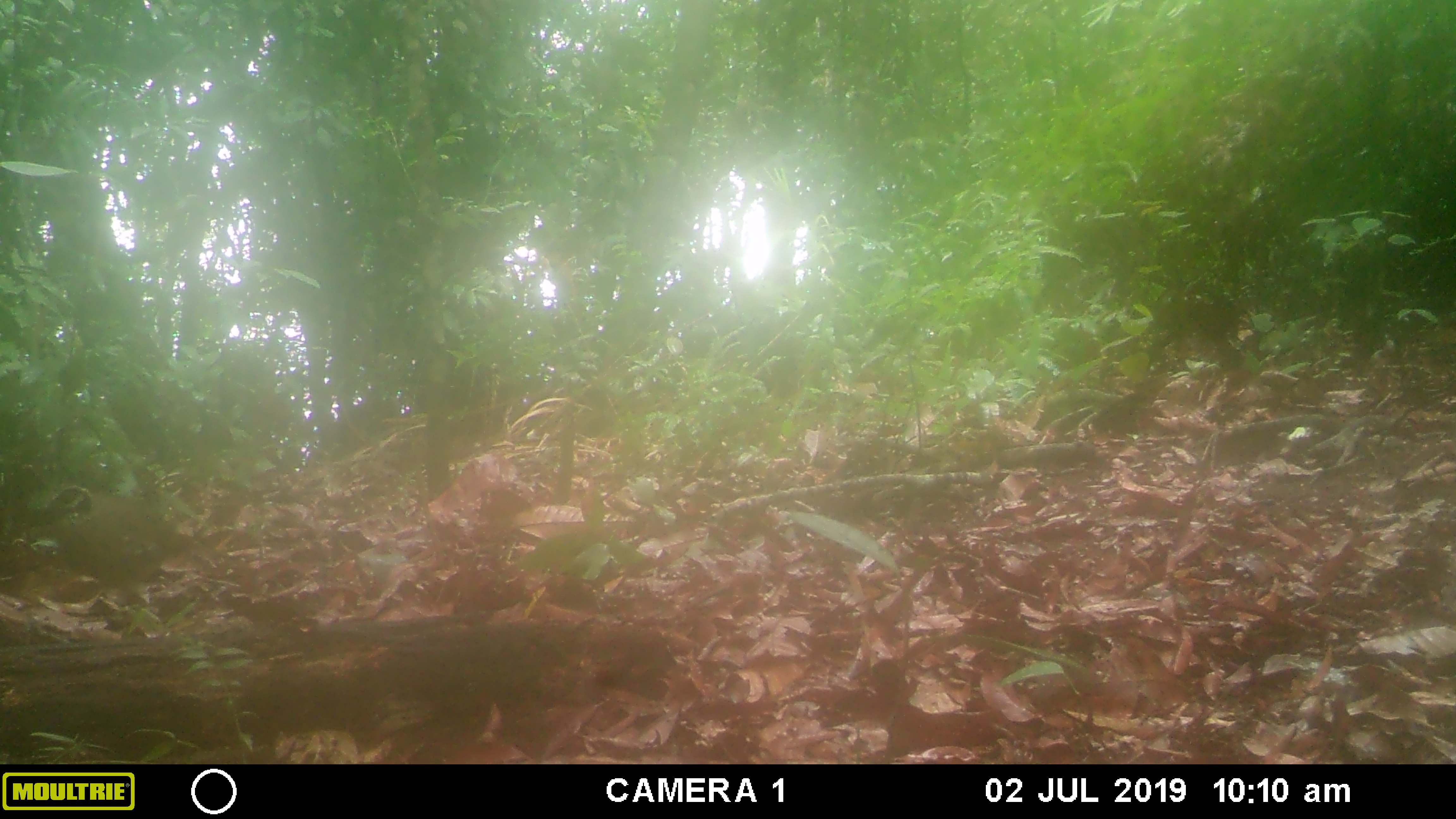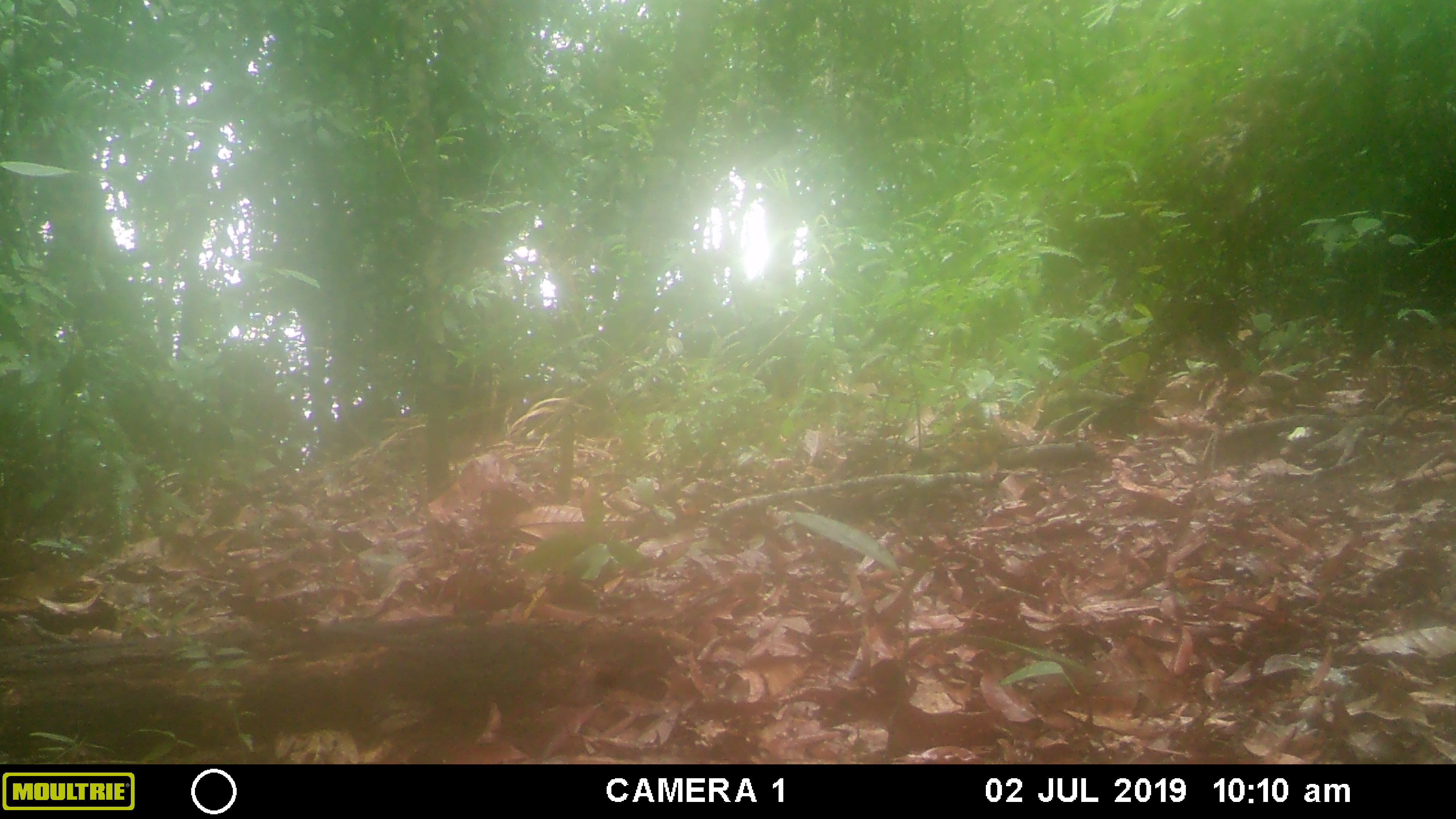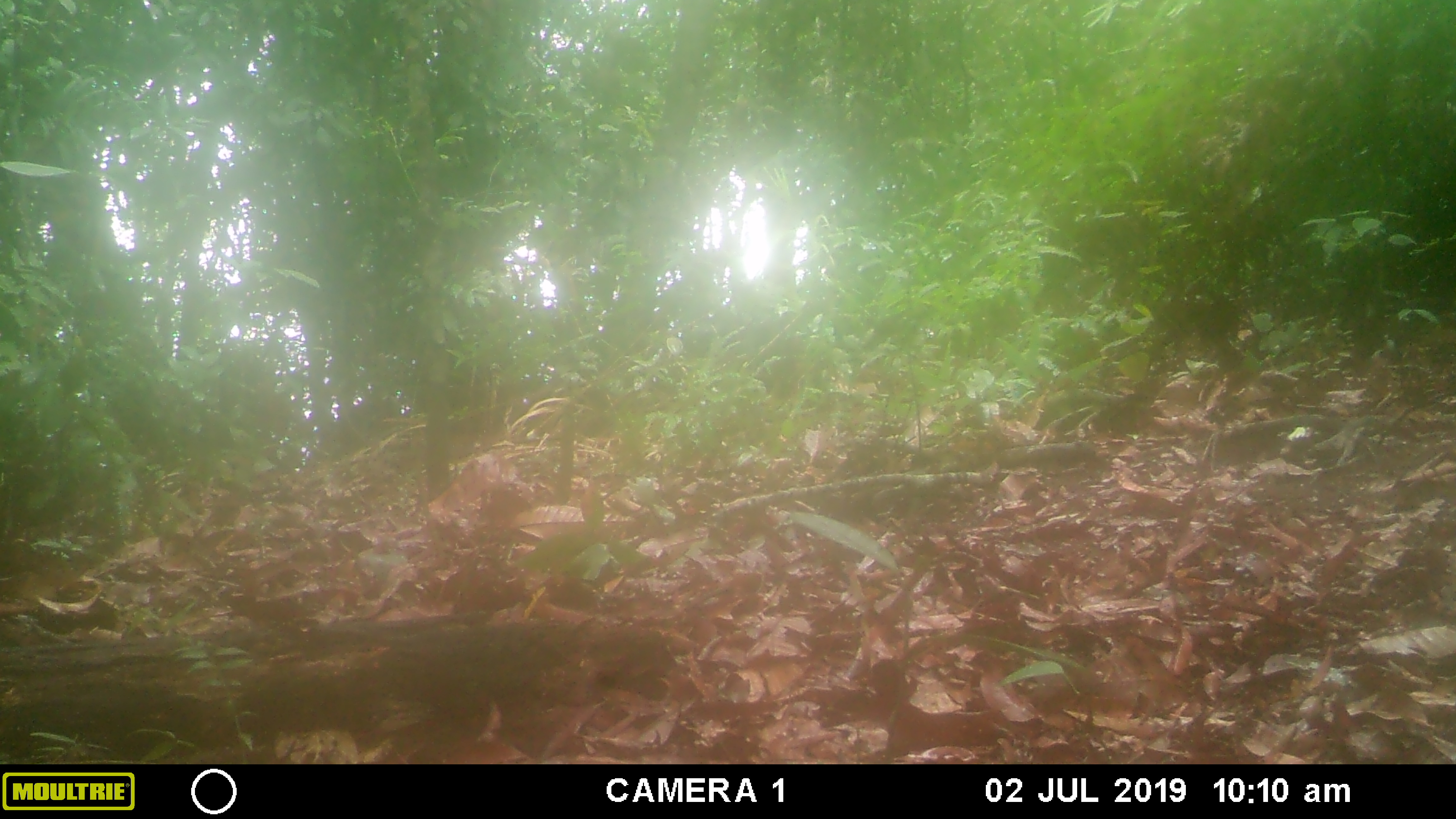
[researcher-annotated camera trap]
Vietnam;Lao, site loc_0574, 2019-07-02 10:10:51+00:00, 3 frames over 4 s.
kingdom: Animalia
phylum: Chordata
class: Aves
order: Galliformes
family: Phasianidae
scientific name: Phasianidae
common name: partridge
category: unidentified partridge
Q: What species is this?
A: Unidentified partridge (partridge) (Phasianidae).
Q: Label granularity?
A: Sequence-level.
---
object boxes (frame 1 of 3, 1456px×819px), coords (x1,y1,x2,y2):
unidentified partridge: (49,479,192,595)